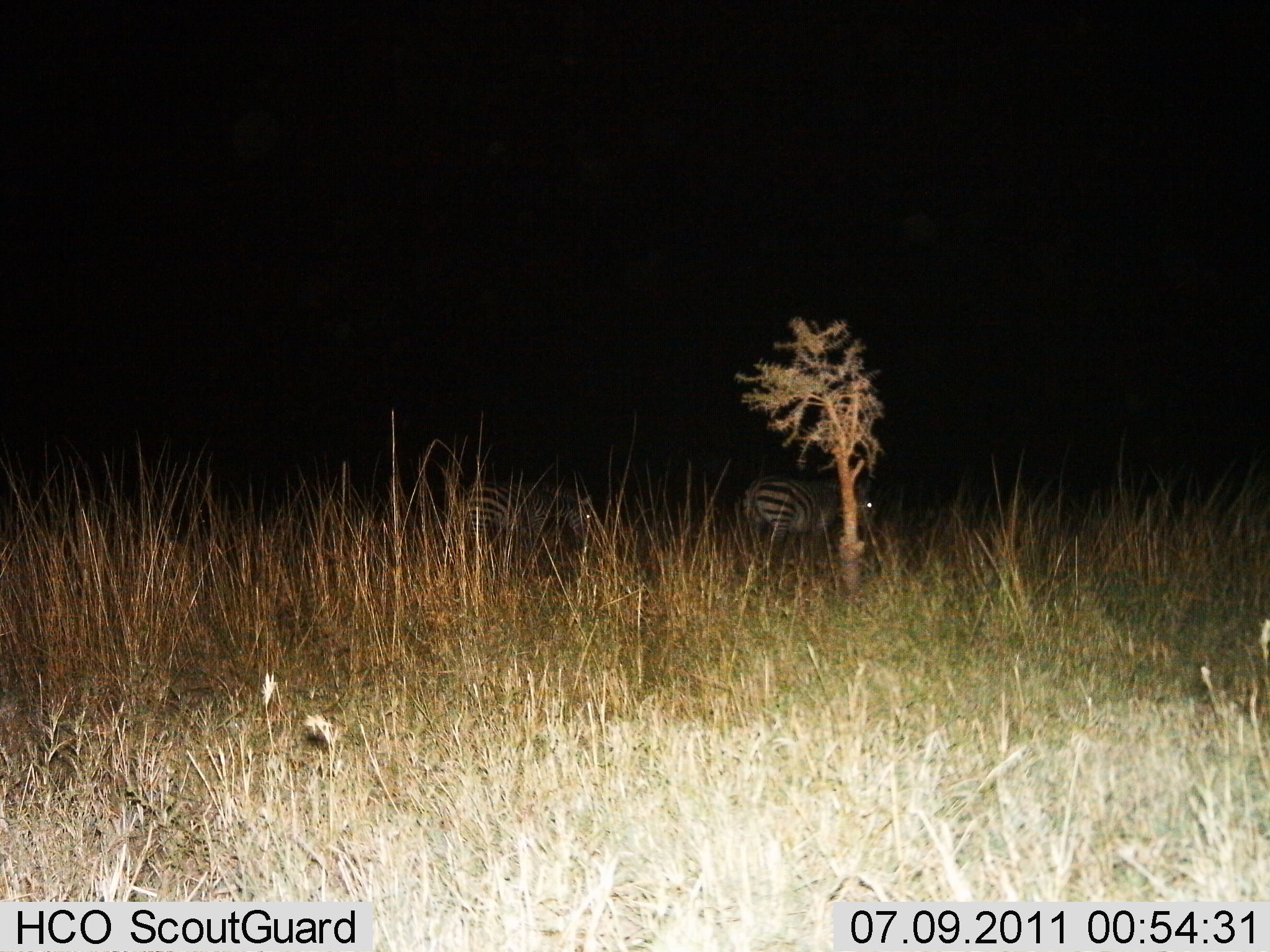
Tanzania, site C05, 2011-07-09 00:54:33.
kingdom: Animalia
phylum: Chordata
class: Mammalia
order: Perissodactyla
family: Equidae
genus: Equus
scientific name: Equus quagga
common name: plains zebra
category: zebra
Zebra (plains zebra) (Equus quagga), count 2. Behavior (volunteer vote fractions): standing 50%, resting 0%, moving 50%, interacting 0%. Young present (vote fraction): 0%. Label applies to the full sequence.